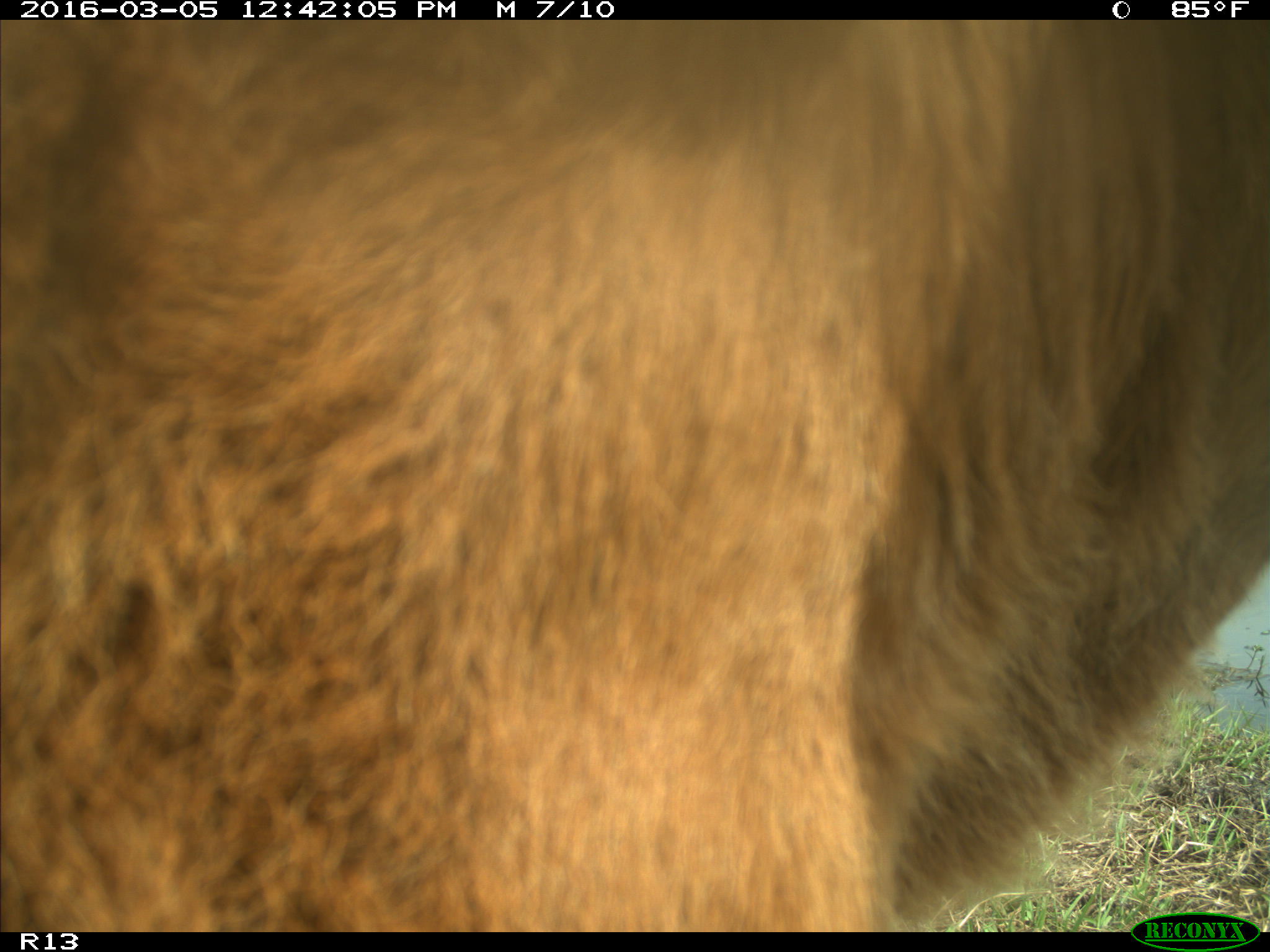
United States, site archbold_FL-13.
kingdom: Animalia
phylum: Chordata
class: Mammalia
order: Artiodactyla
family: Bovidae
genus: Bos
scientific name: Bos taurus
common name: domestic cow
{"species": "Bos taurus (domestic cow)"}